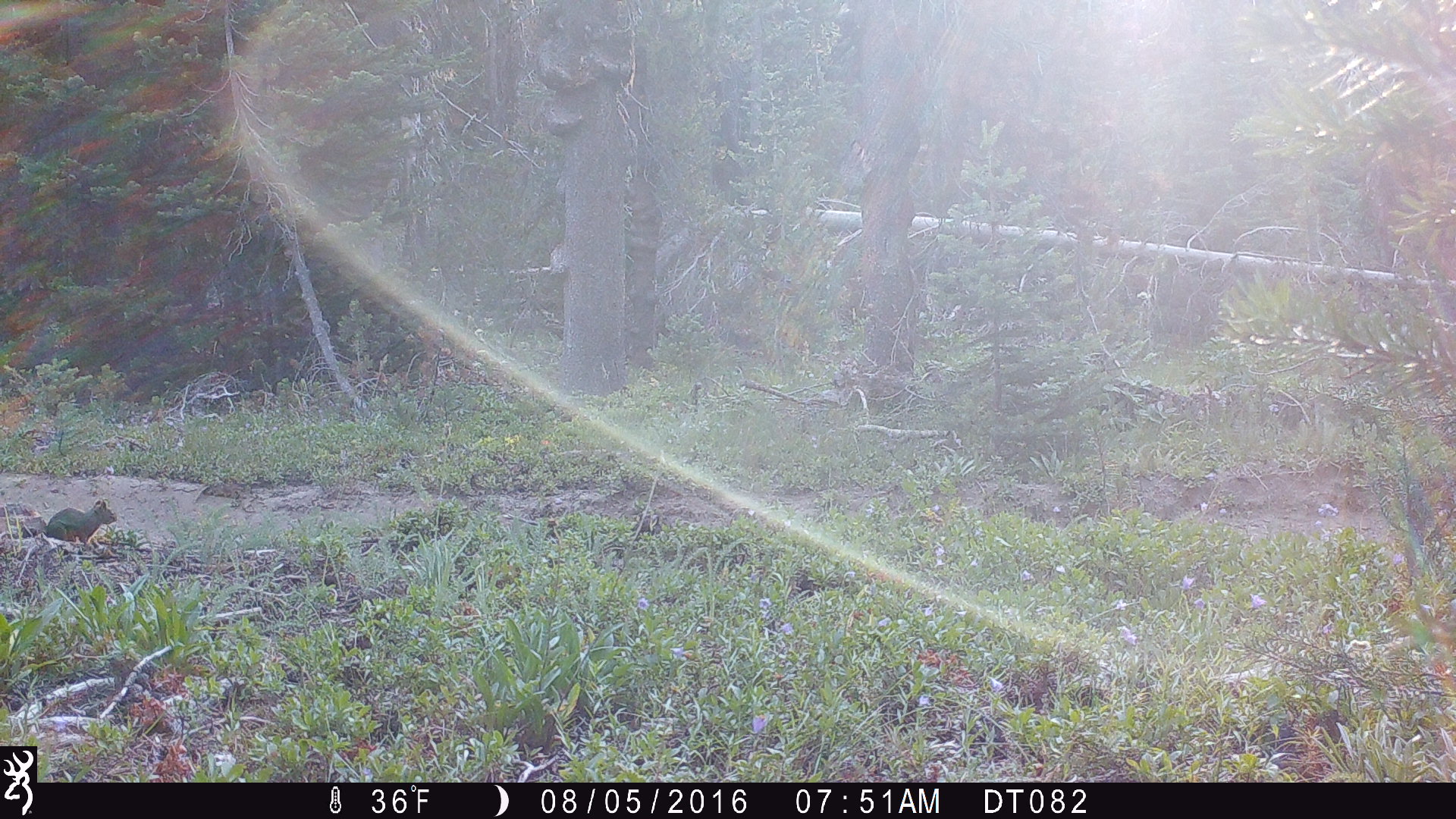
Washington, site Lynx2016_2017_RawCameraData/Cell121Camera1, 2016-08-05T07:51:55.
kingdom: Animalia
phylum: Chordata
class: Mammalia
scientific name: Mammalia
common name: small mammal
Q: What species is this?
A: Small mammal (Mammalia).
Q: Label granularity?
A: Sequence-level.